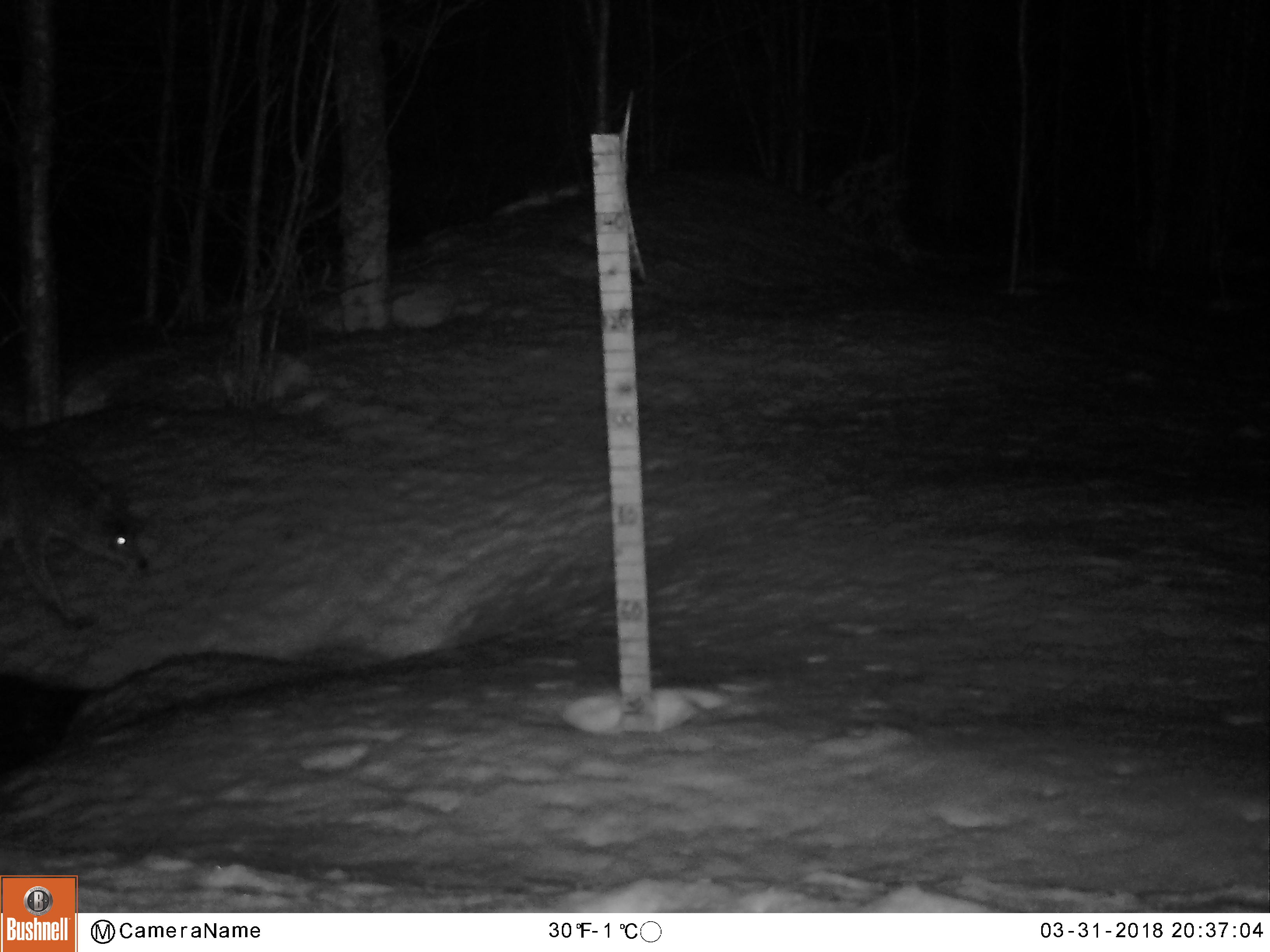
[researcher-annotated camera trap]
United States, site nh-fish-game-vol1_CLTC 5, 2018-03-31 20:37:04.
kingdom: Animalia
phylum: Chordata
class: Mammalia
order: Carnivora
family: Canidae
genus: Canis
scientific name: Canis latrans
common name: coyote